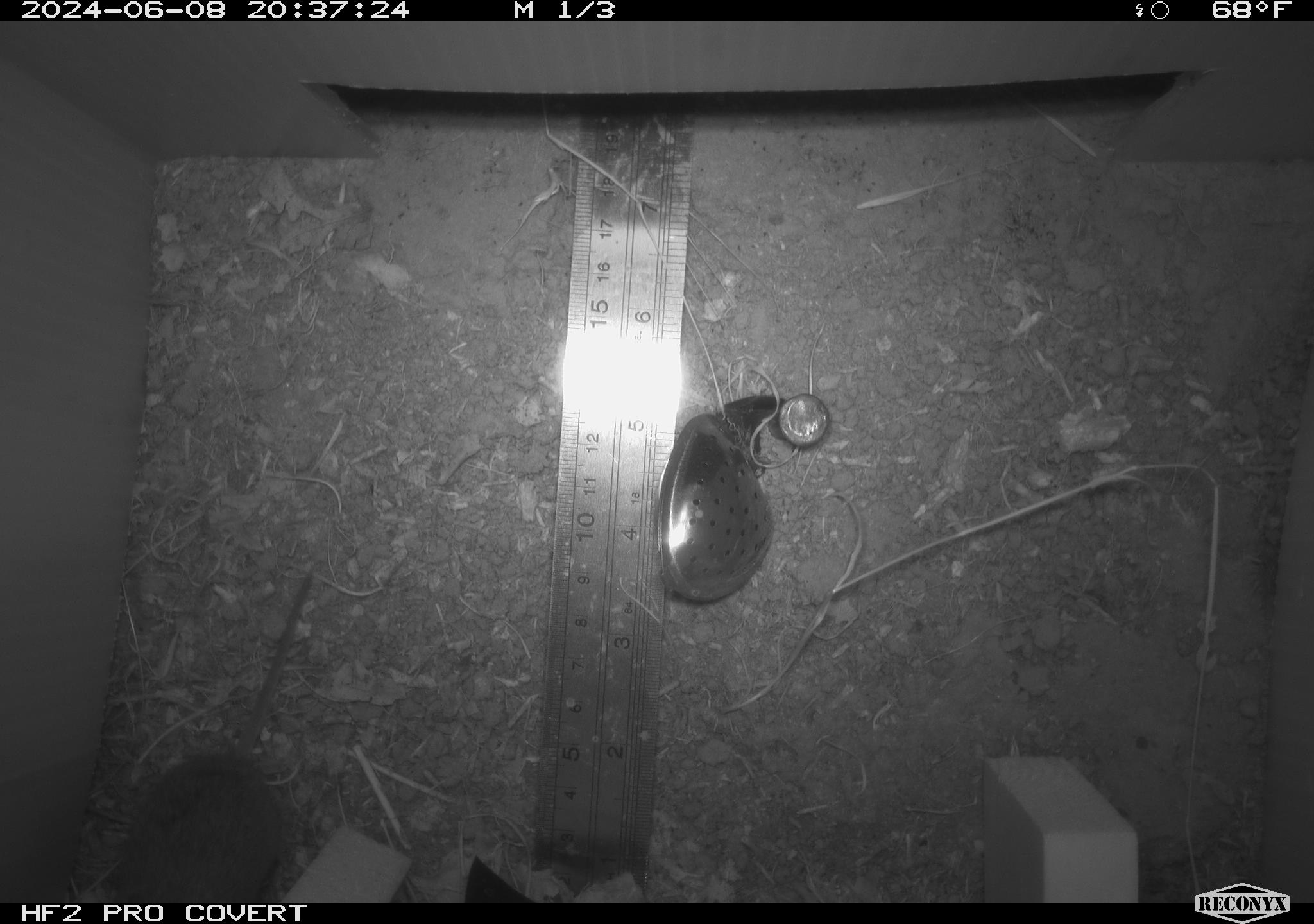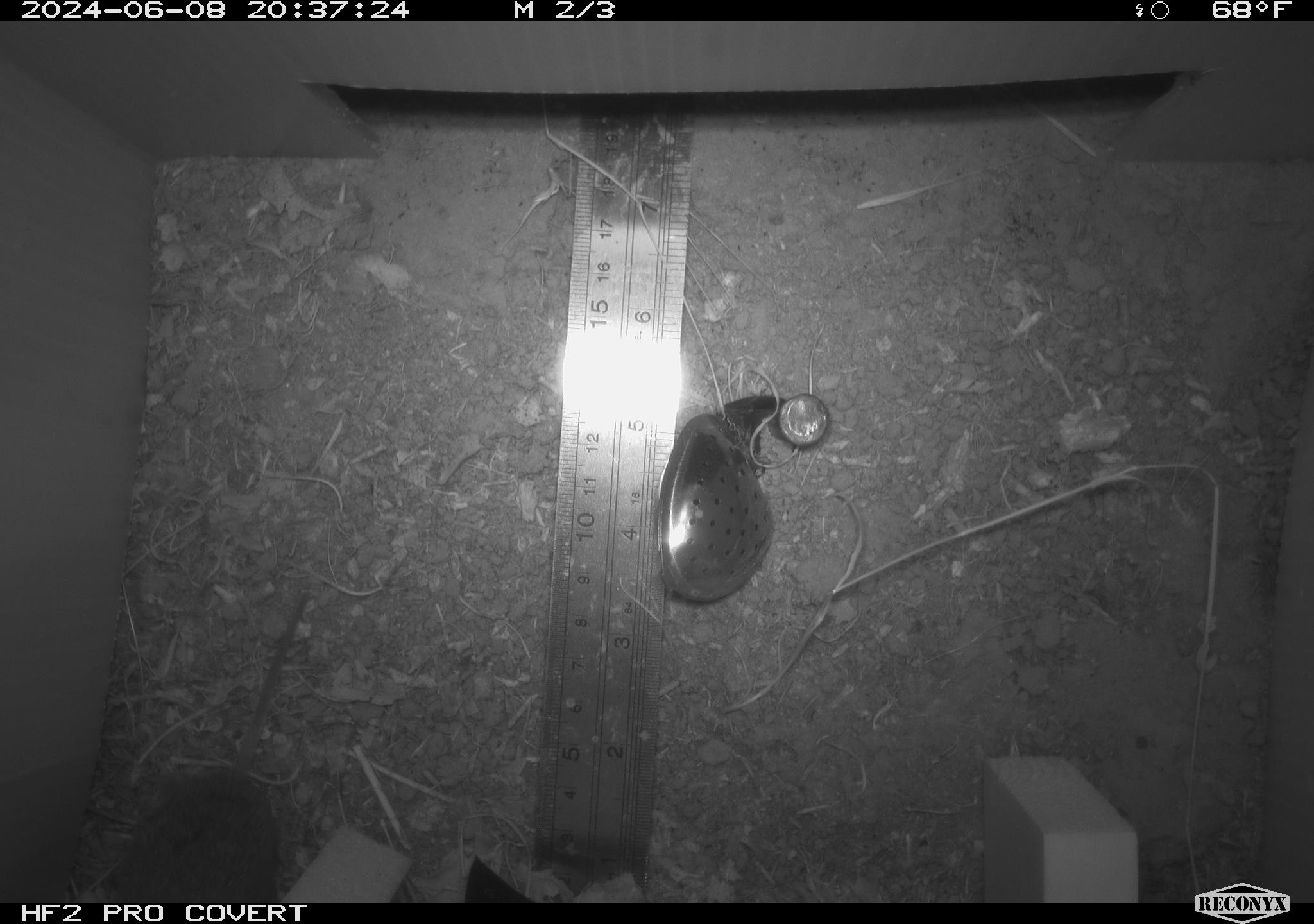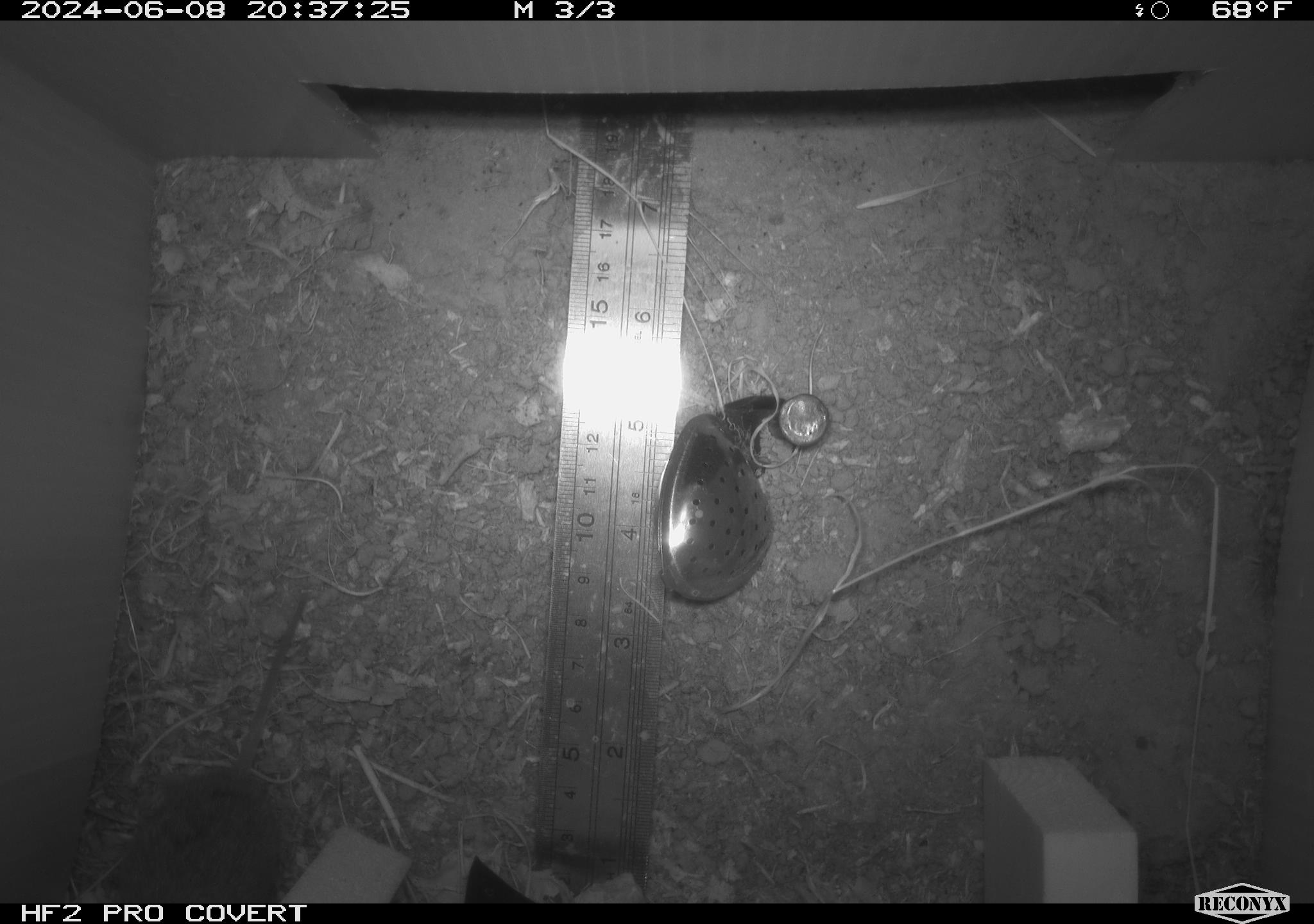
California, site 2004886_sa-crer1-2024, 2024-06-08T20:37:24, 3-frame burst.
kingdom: Animalia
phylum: Chordata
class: Mammalia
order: Rodentia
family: Cricetidae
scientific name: Arvicolinae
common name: voles, lemmings, and muskrats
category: arvicolinae subfamily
Arvicolinae subfamily (voles, lemmings, and muskrats) (Arvicolinae).